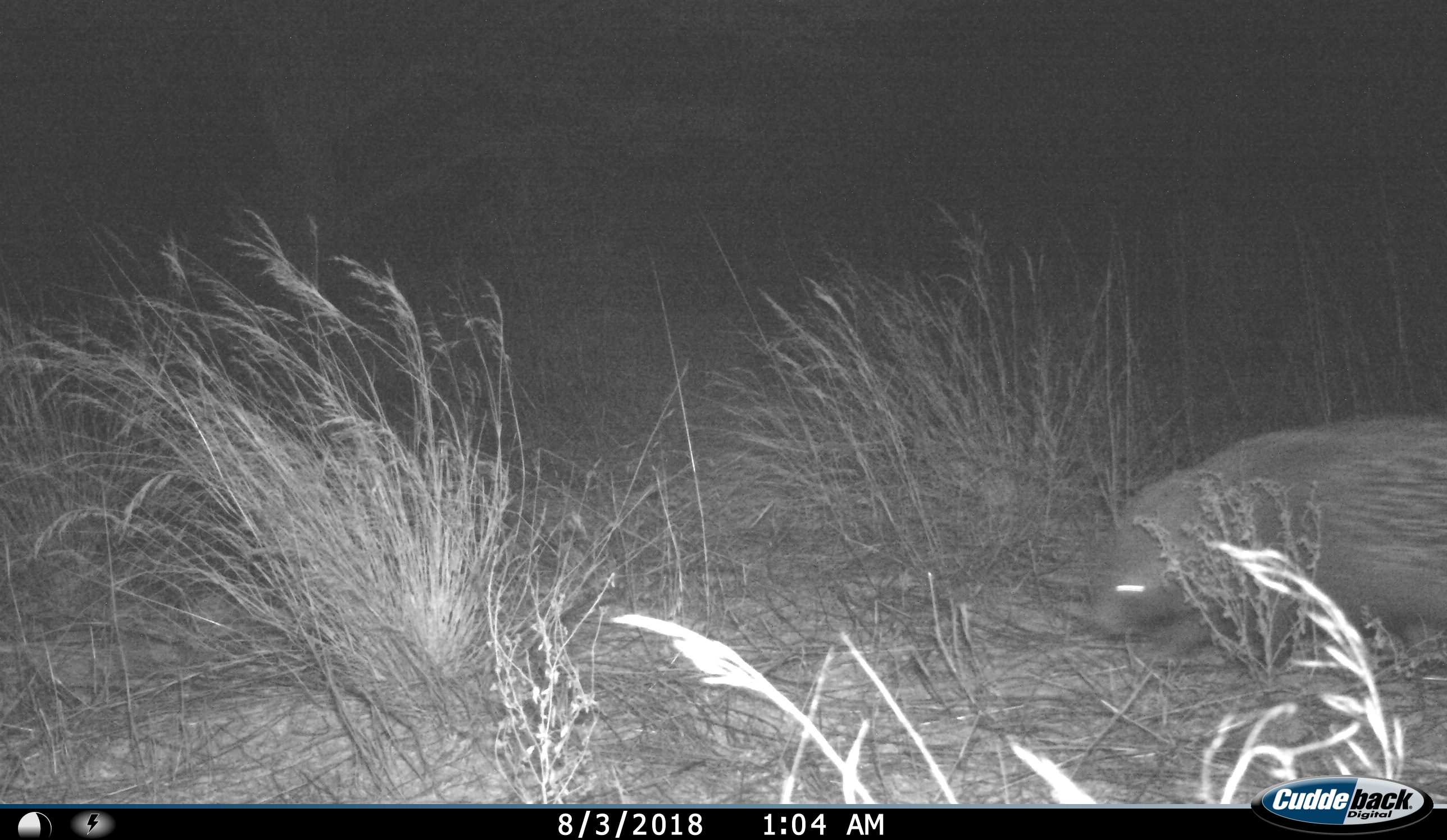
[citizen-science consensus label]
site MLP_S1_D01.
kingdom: Animalia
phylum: Chordata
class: Mammalia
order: Rodentia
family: Hystricidae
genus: Hystrix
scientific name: Hystrix cristata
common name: crested porcupine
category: porcupine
Porcupine (crested porcupine) (Hystrix cristata), count 1. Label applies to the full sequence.